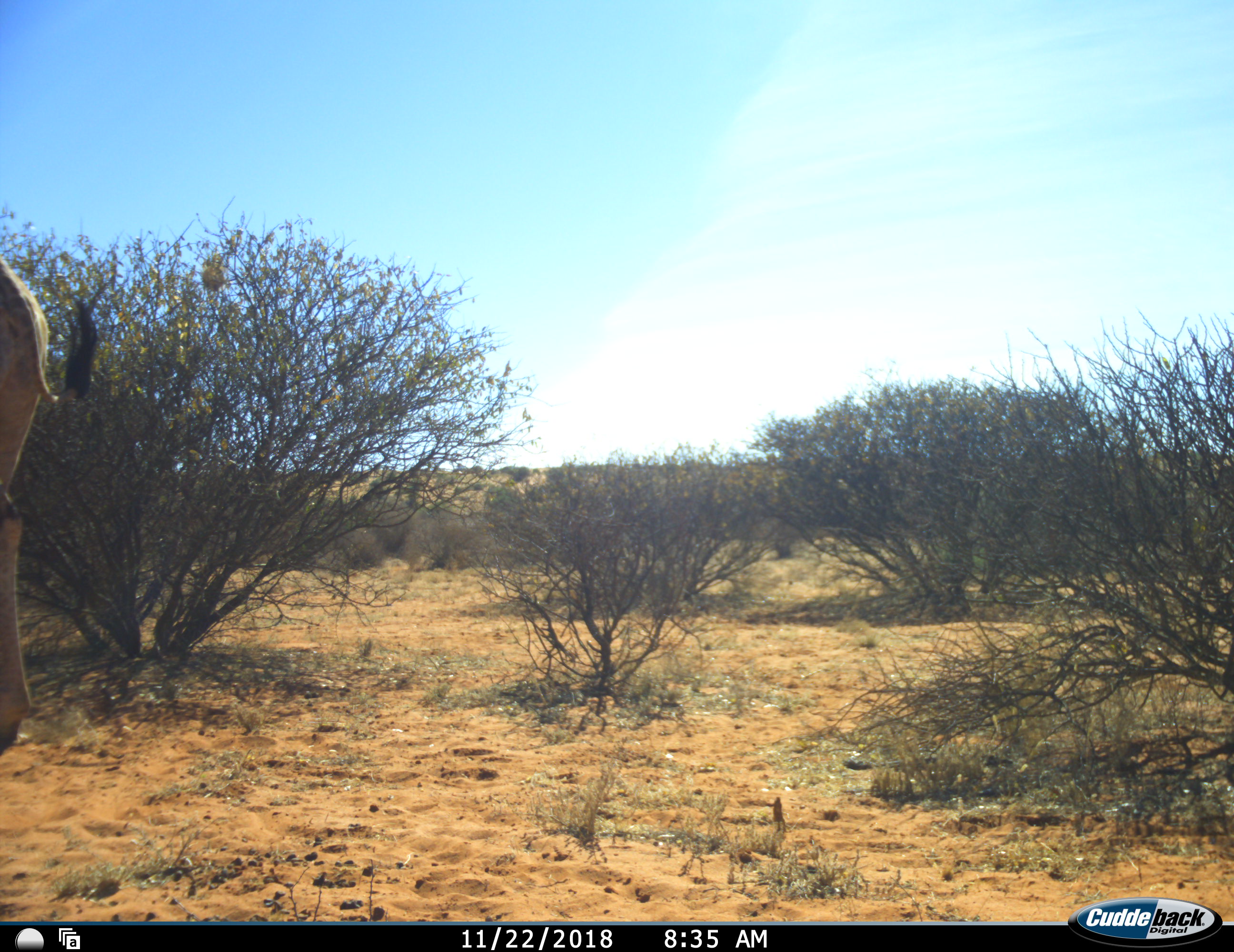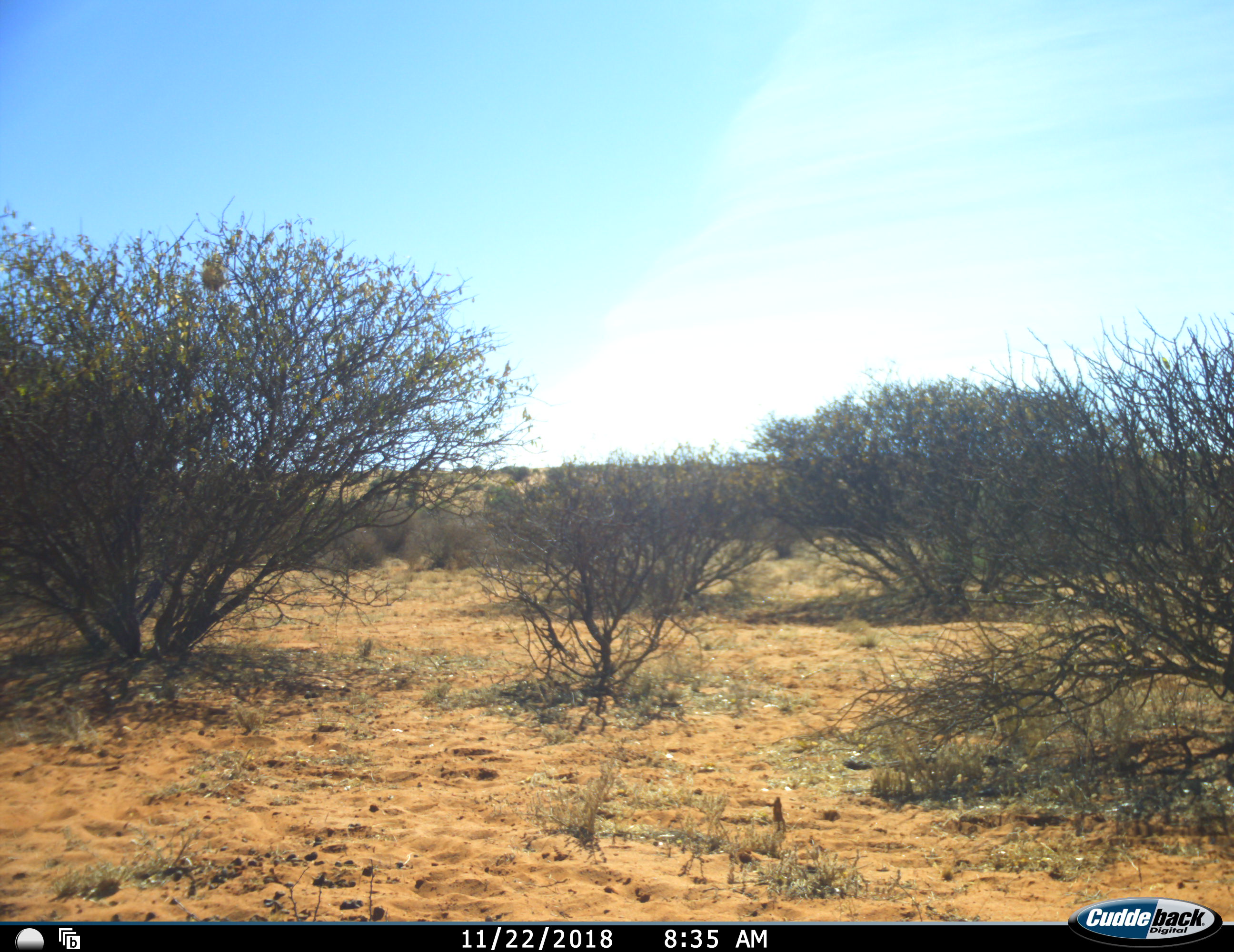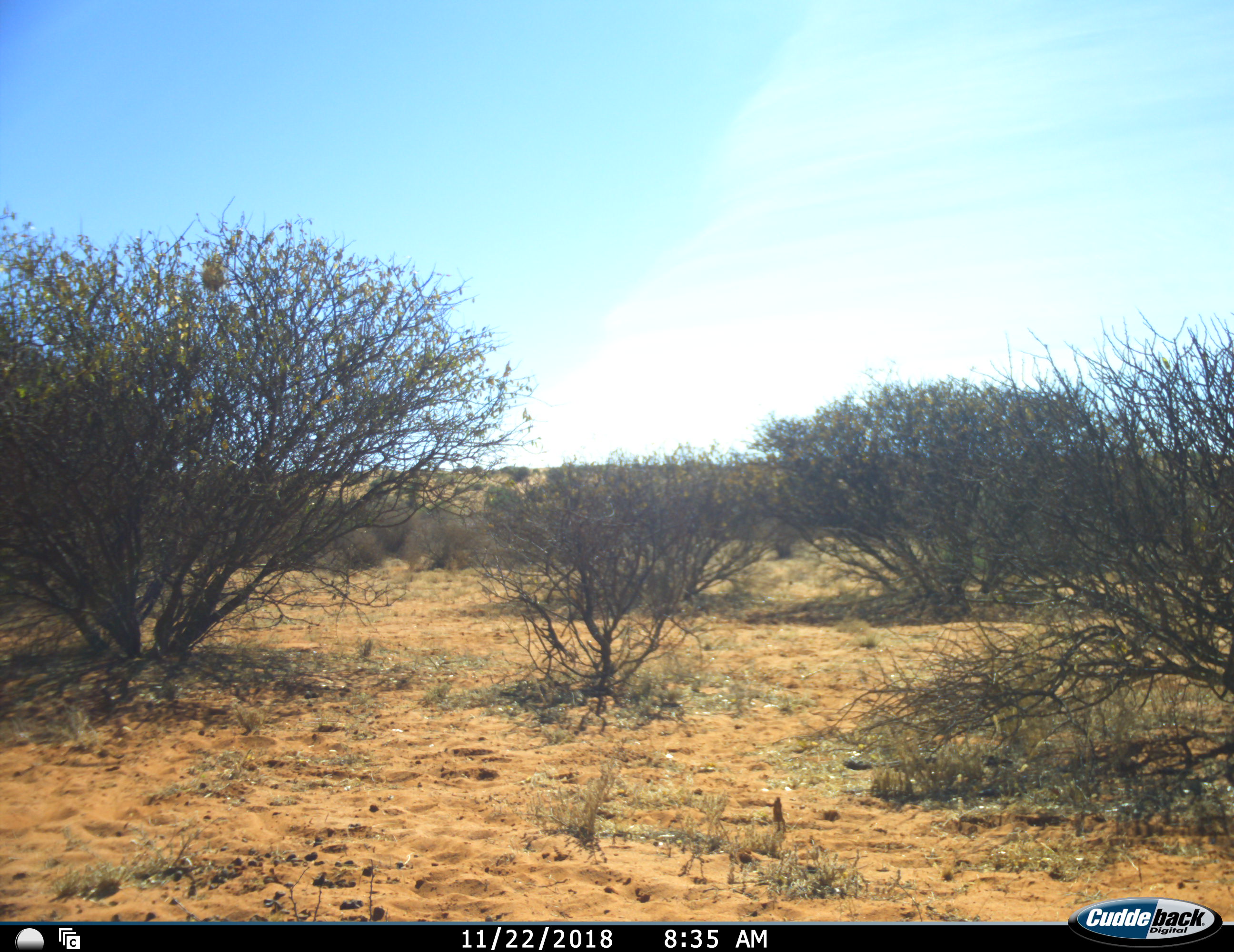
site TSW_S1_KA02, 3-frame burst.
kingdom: Animalia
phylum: Chordata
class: Mammalia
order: Artiodactyla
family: Giraffidae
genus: Giraffa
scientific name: Giraffa camelopardalis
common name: giraffe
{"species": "giraffe (Giraffa camelopardalis)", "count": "1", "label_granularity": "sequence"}